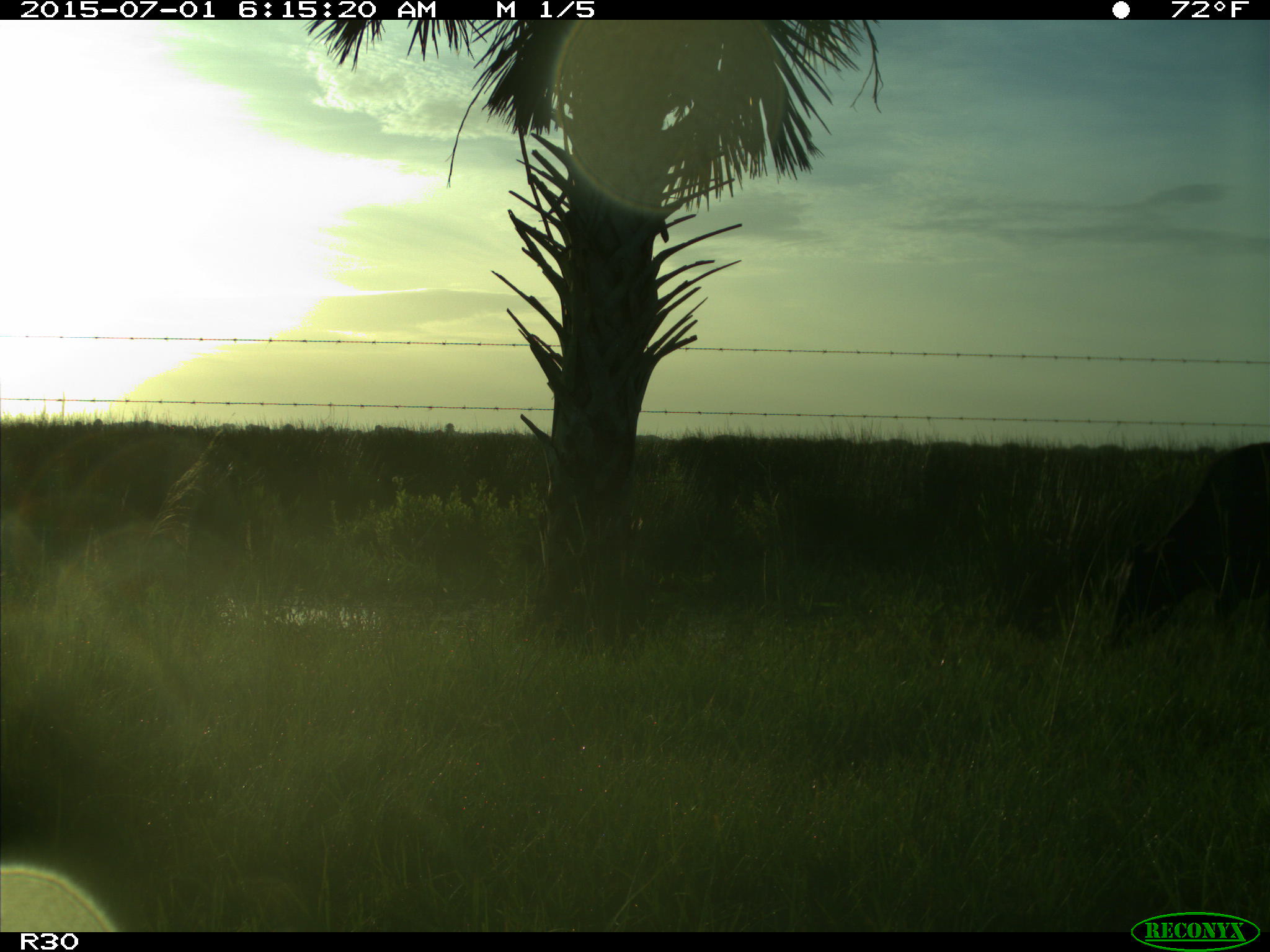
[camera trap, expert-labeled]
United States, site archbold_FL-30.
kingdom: Animalia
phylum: Chordata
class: Mammalia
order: Artiodactyla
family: Bovidae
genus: Bos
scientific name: Bos taurus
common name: domestic cow